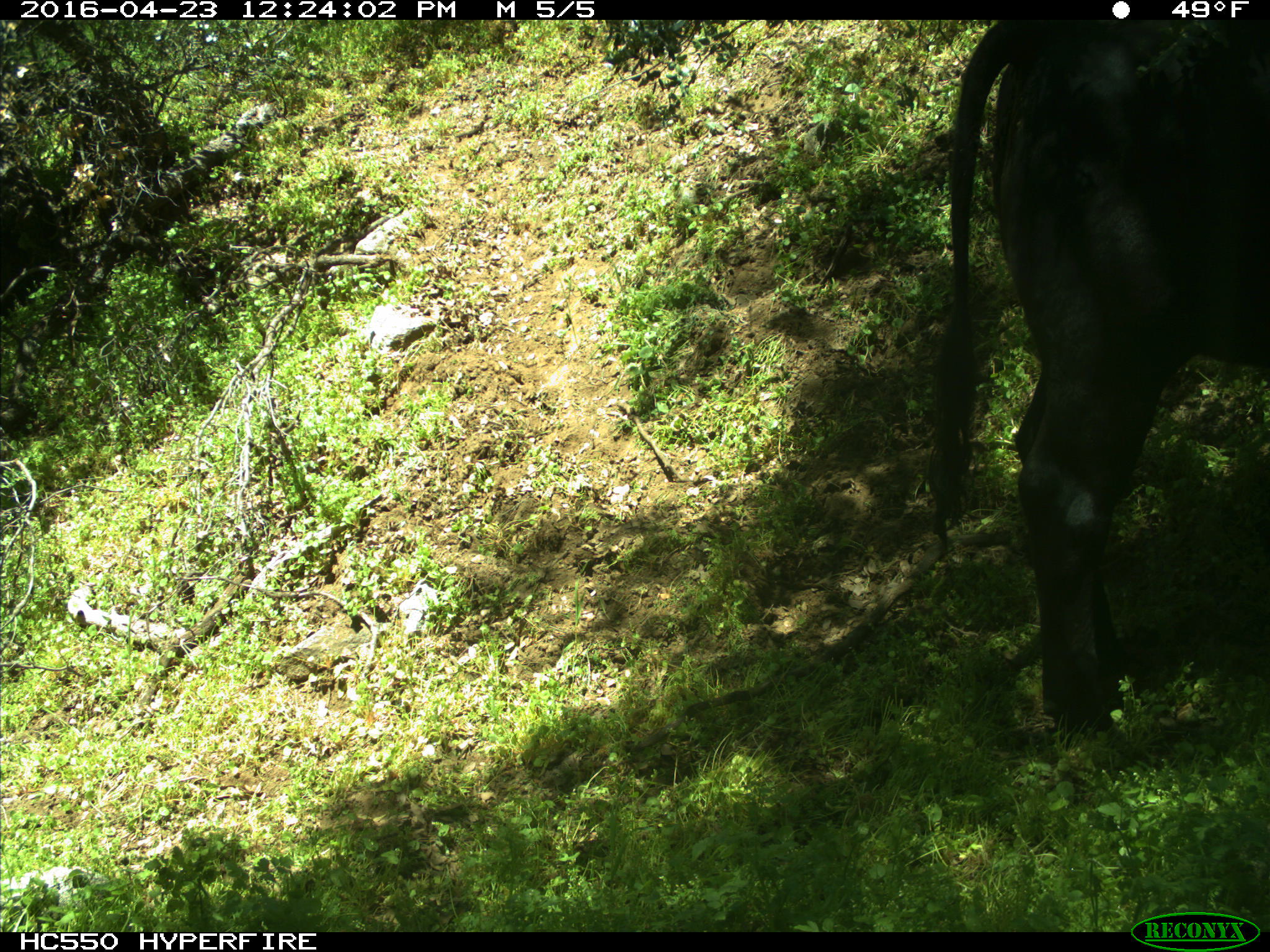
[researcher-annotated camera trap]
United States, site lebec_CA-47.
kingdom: Animalia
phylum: Chordata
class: Mammalia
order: Artiodactyla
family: Bovidae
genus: Bos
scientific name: Bos taurus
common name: domestic cow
Bos taurus (domestic cow).